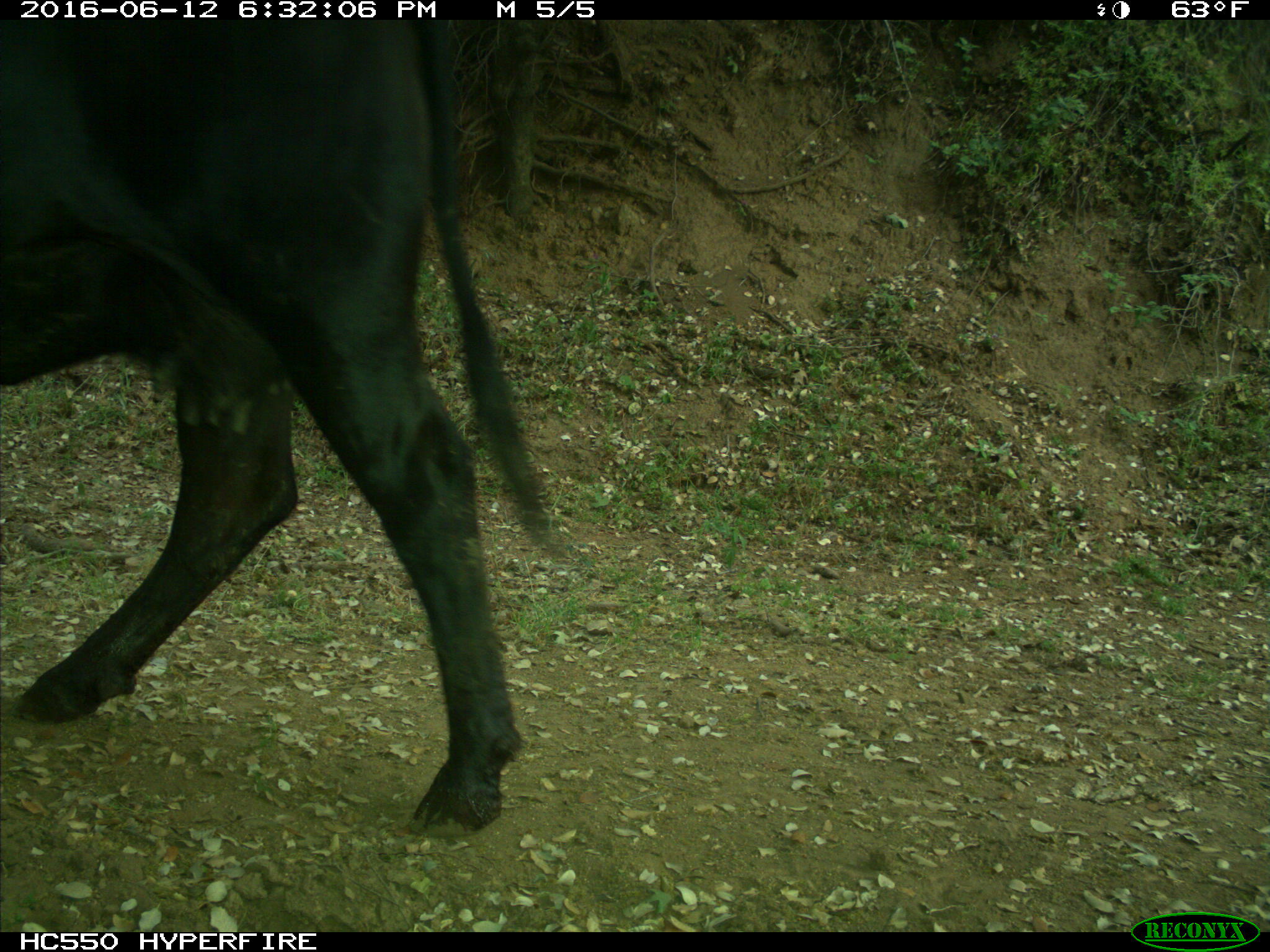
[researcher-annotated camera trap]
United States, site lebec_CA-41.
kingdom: Animalia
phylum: Chordata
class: Mammalia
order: Artiodactyla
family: Bovidae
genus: Bos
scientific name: Bos taurus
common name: domestic cow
Bos taurus (domestic cow).